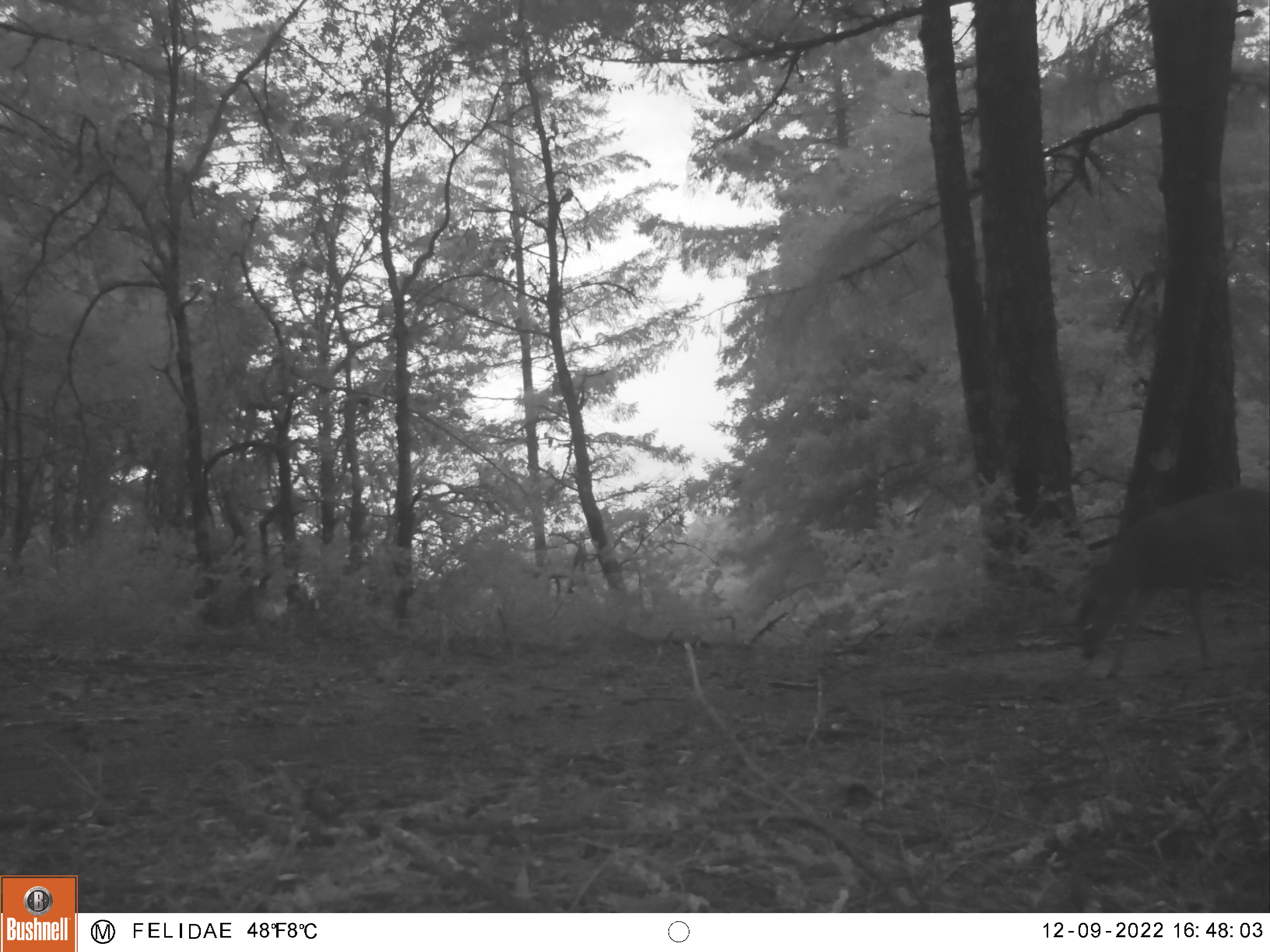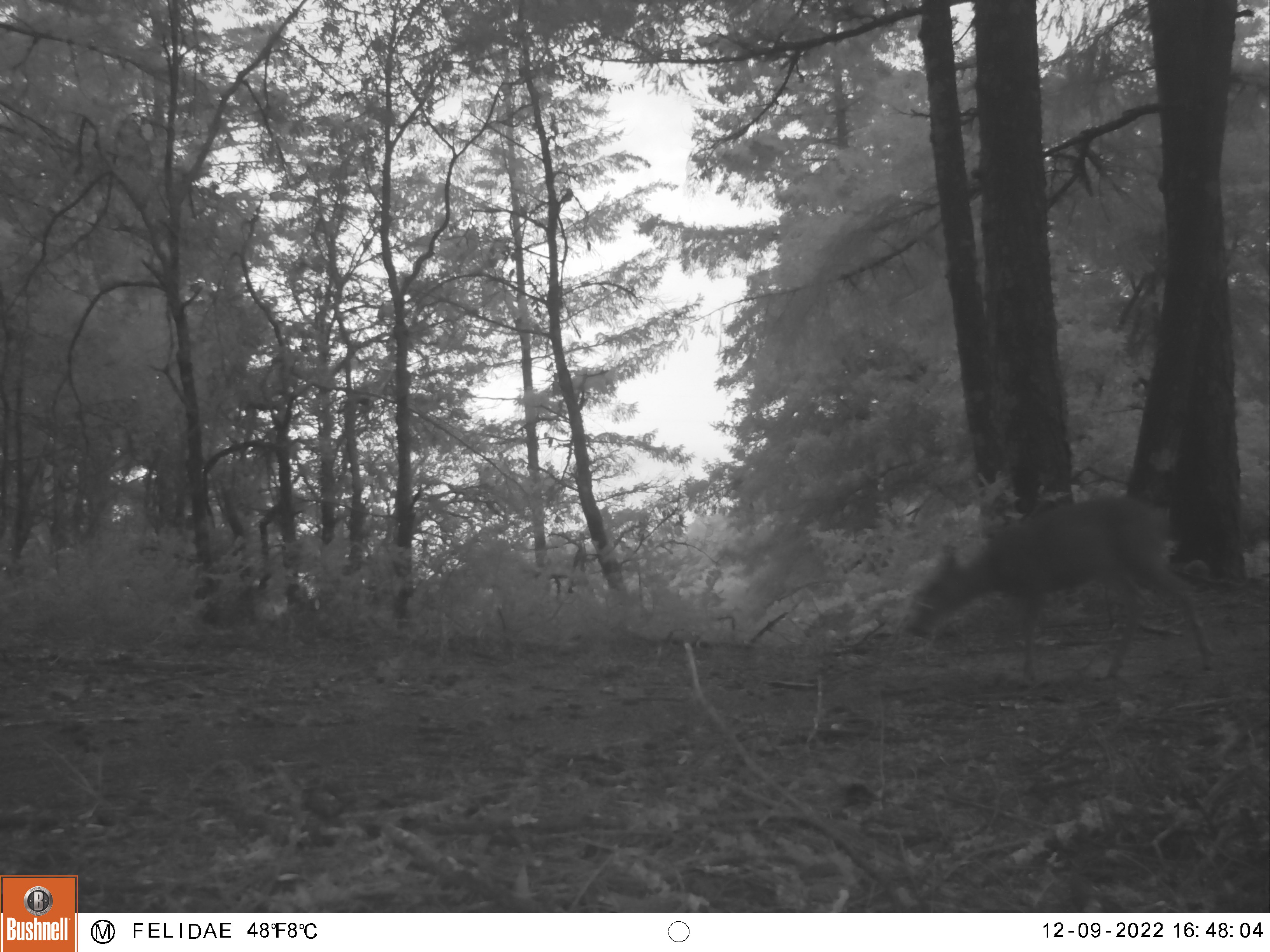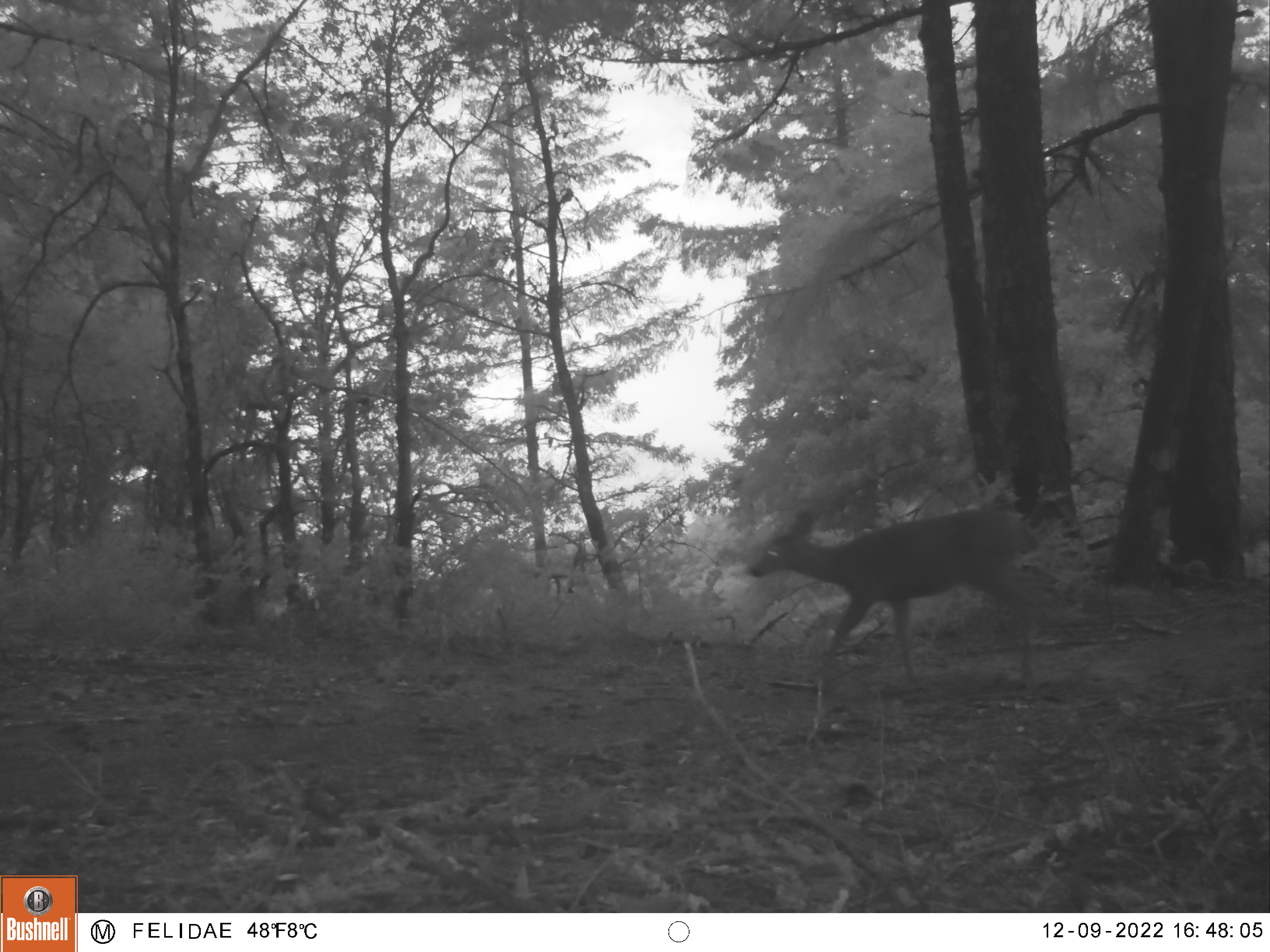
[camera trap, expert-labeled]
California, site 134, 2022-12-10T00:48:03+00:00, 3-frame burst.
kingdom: Animalia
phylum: Chordata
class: Mammalia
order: Artiodactyla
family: Cervidae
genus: Odocoileus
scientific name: Odocoileus hemionus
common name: mule deer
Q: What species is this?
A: Mule deer (Odocoileus hemionus).